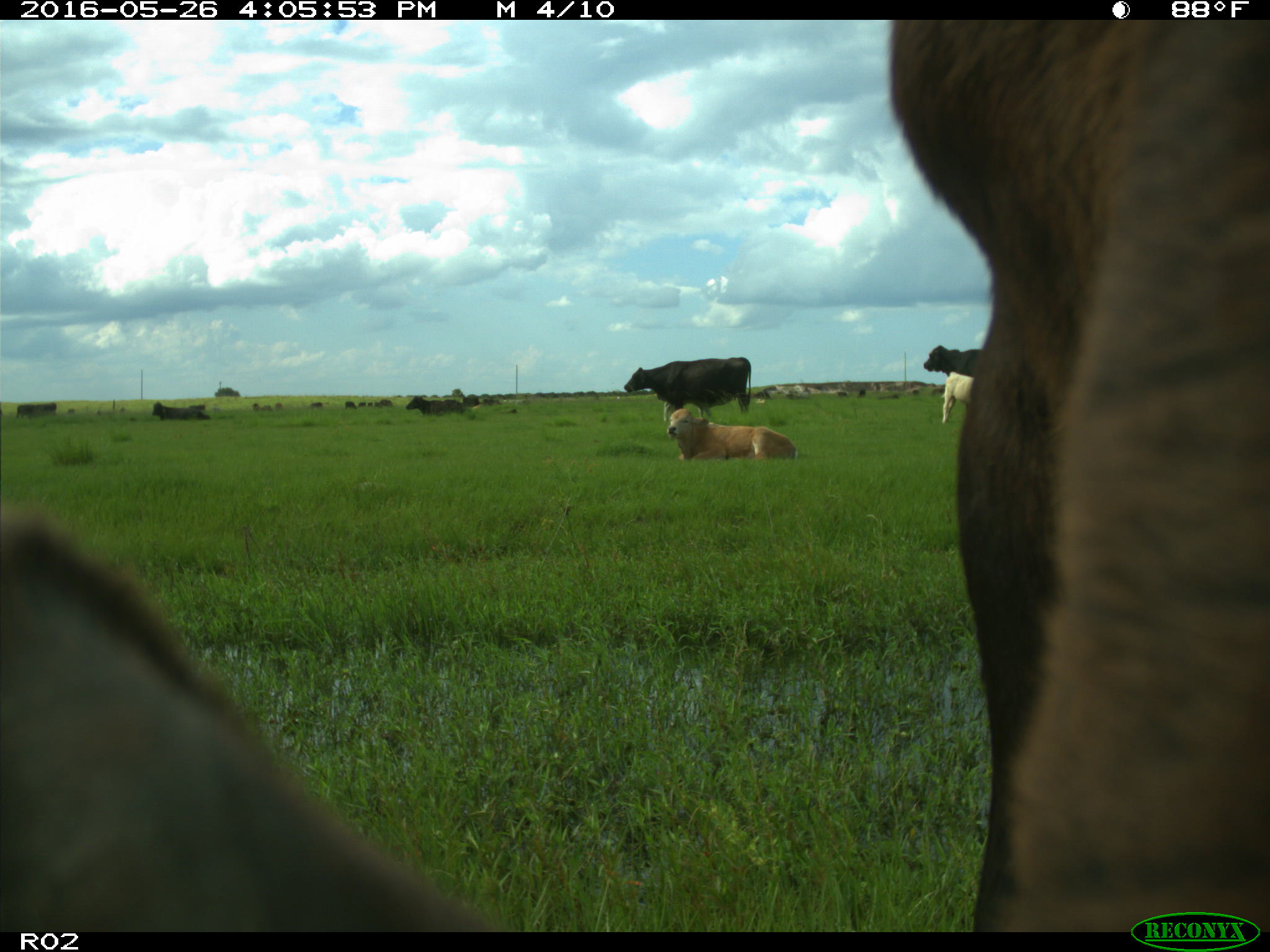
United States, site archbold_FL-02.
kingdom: Animalia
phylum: Chordata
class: Mammalia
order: Artiodactyla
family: Bovidae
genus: Bos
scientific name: Bos taurus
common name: domestic cow